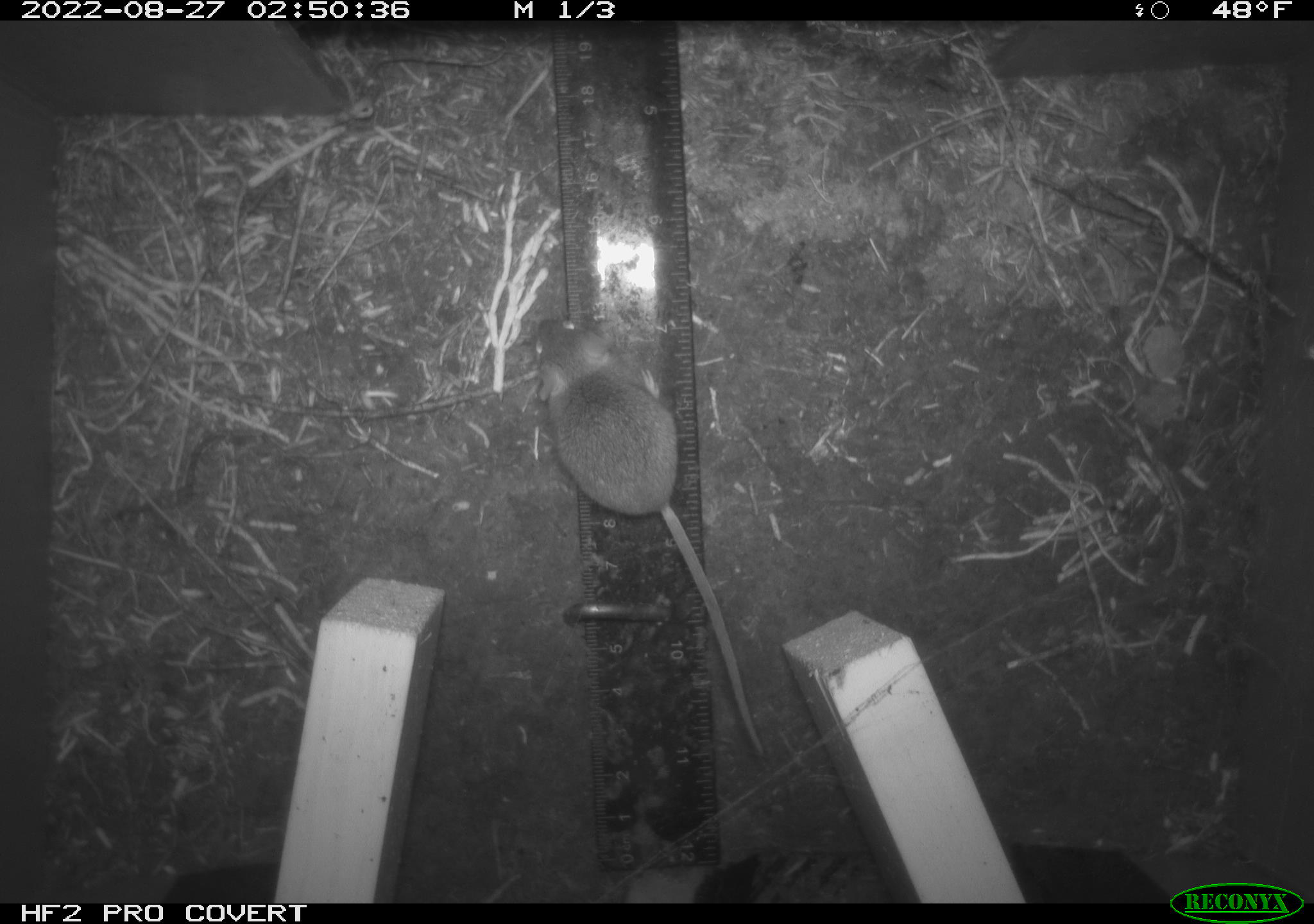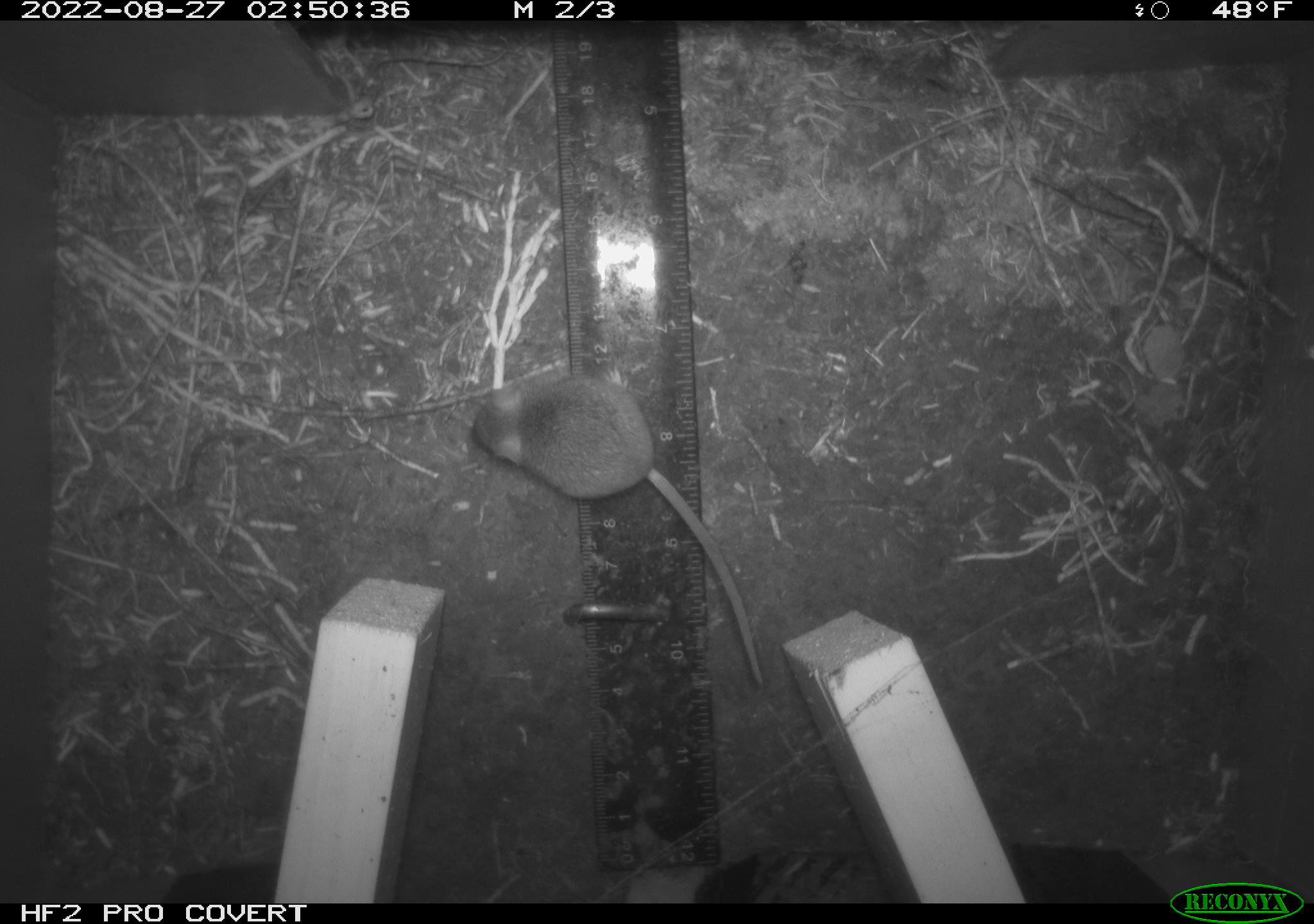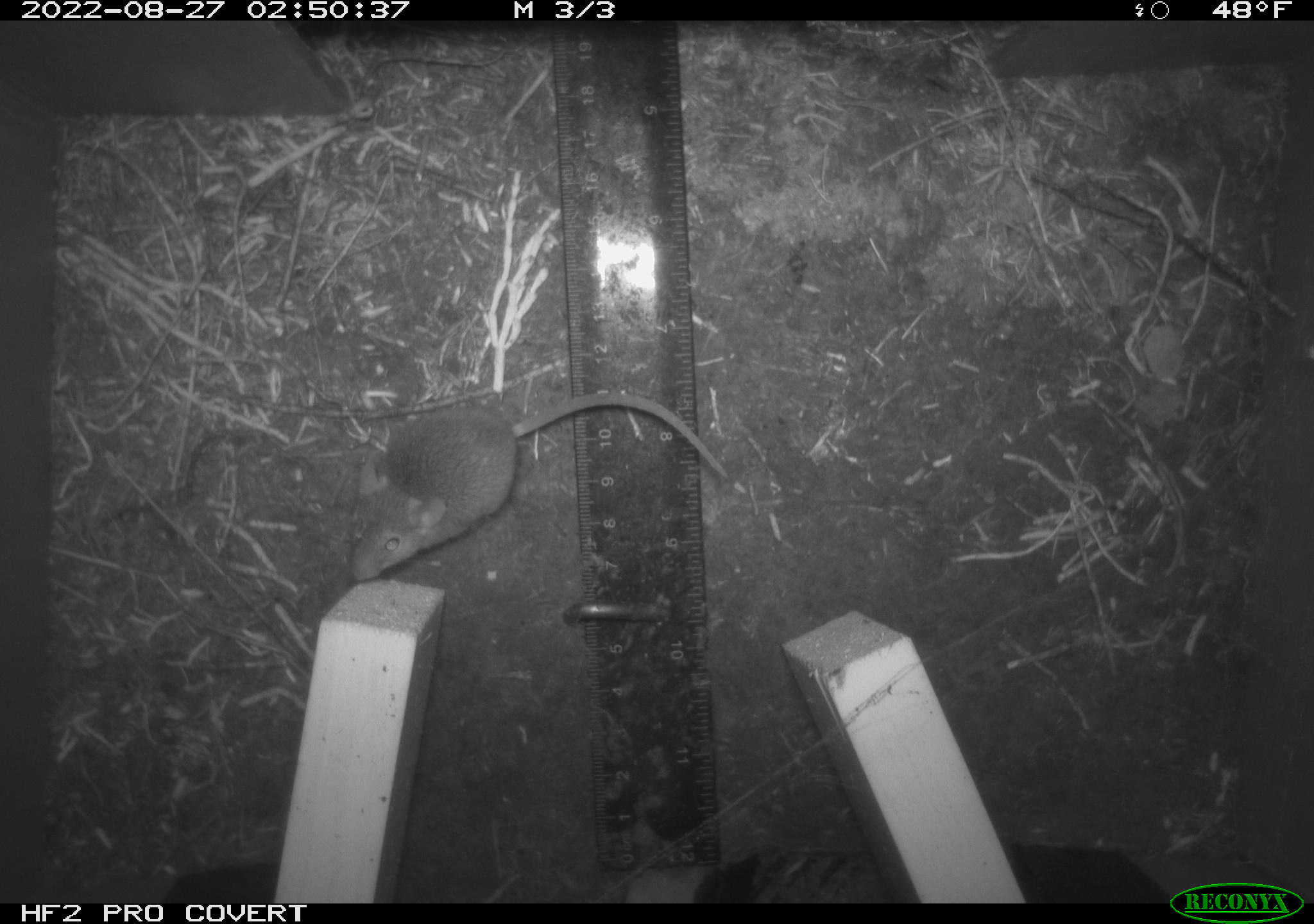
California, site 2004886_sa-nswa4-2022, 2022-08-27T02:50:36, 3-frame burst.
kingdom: Animalia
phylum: Chordata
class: Mammalia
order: Rodentia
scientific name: Rodentia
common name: rodent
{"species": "rodent (Rodentia)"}